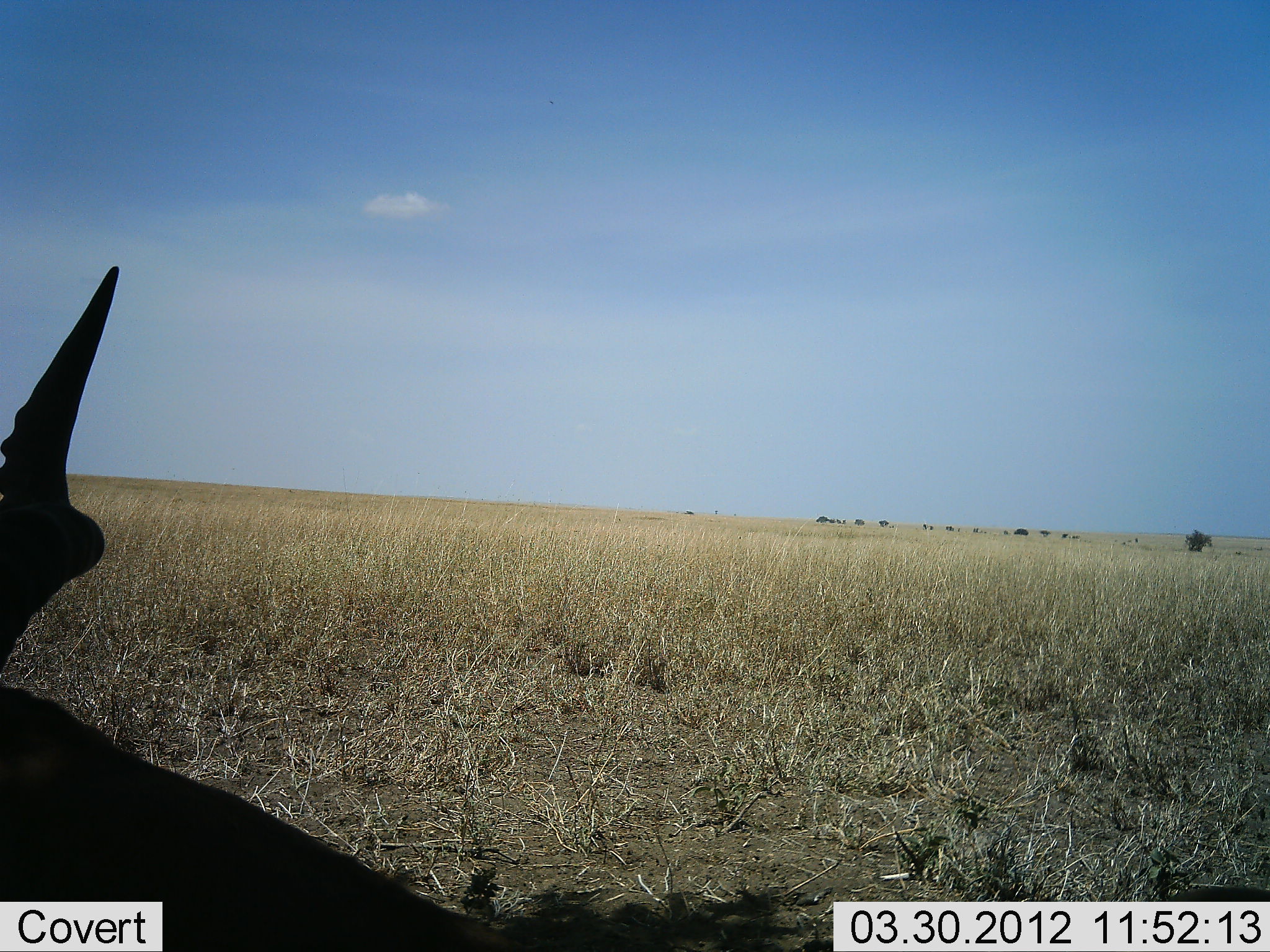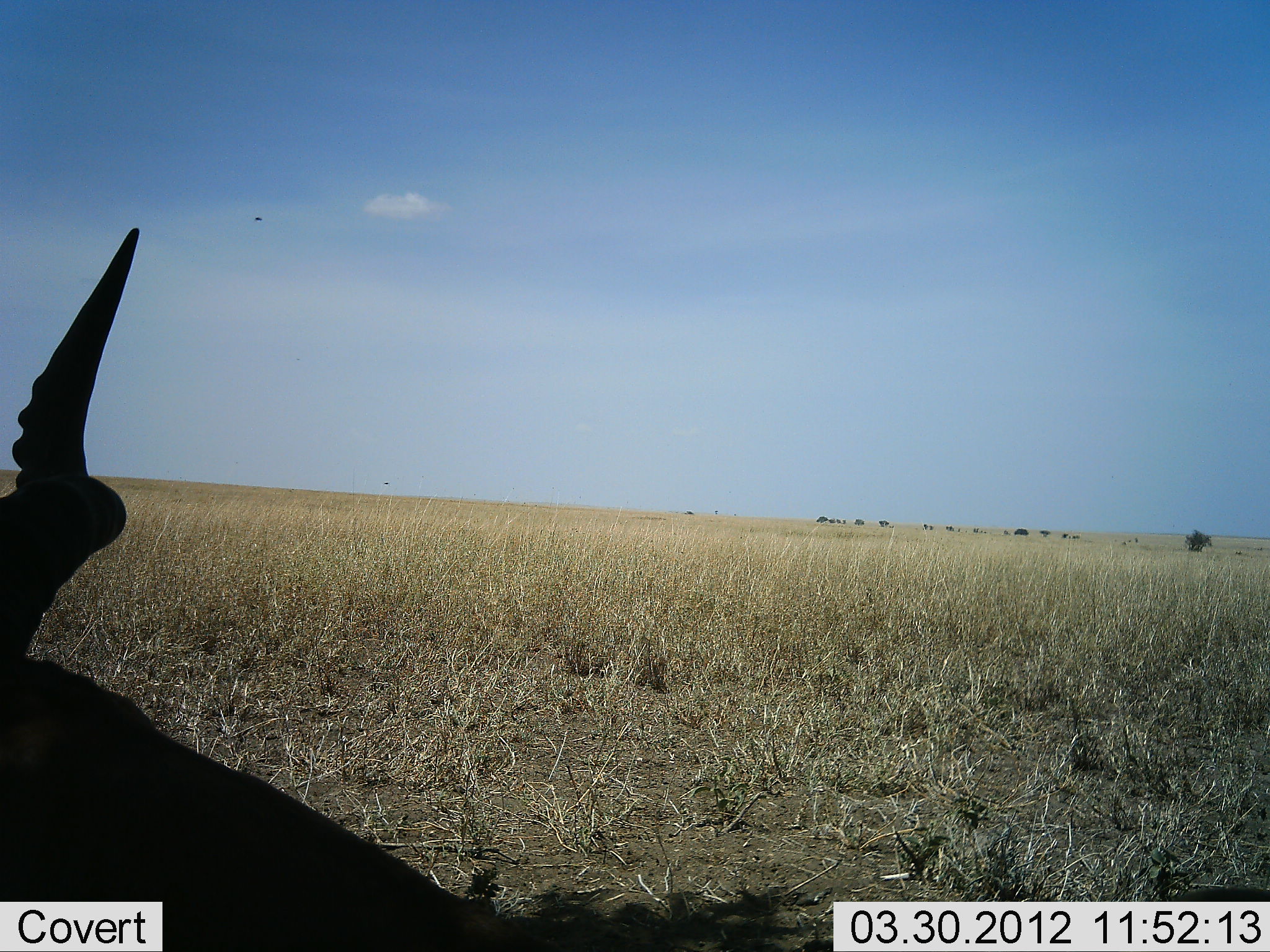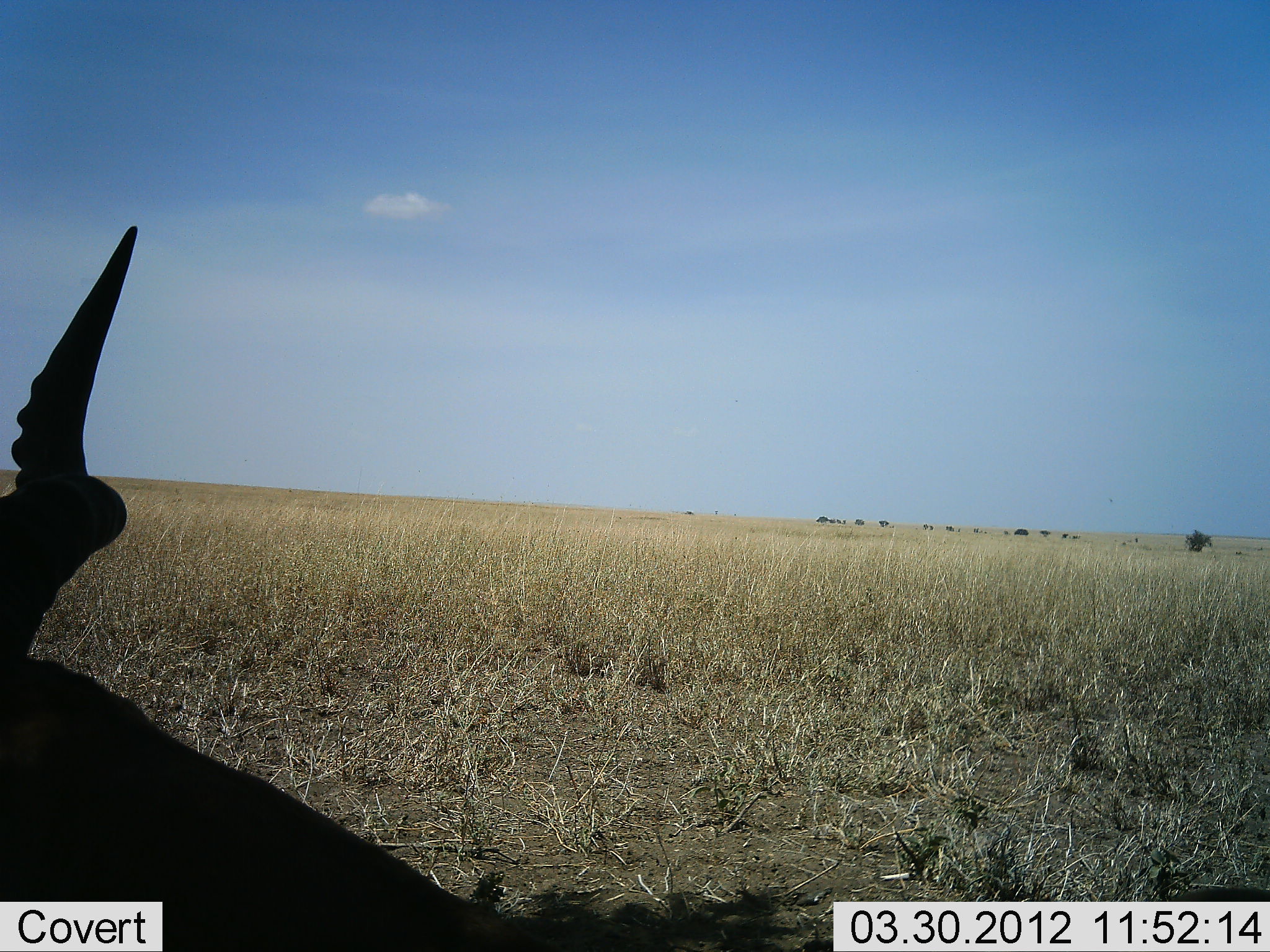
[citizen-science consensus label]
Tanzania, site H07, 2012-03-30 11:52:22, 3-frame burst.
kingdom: Animalia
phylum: Chordata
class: Mammalia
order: Artiodactyla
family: Bovidae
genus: Alcelaphus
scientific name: Alcelaphus buselaphus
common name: hartebeest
Hartebeest (Alcelaphus buselaphus), count 1. Behavior (volunteer vote fractions): standing 31%, resting 69%, moving 0%, interacting 0%. Young present (vote fraction): 0%. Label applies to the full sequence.